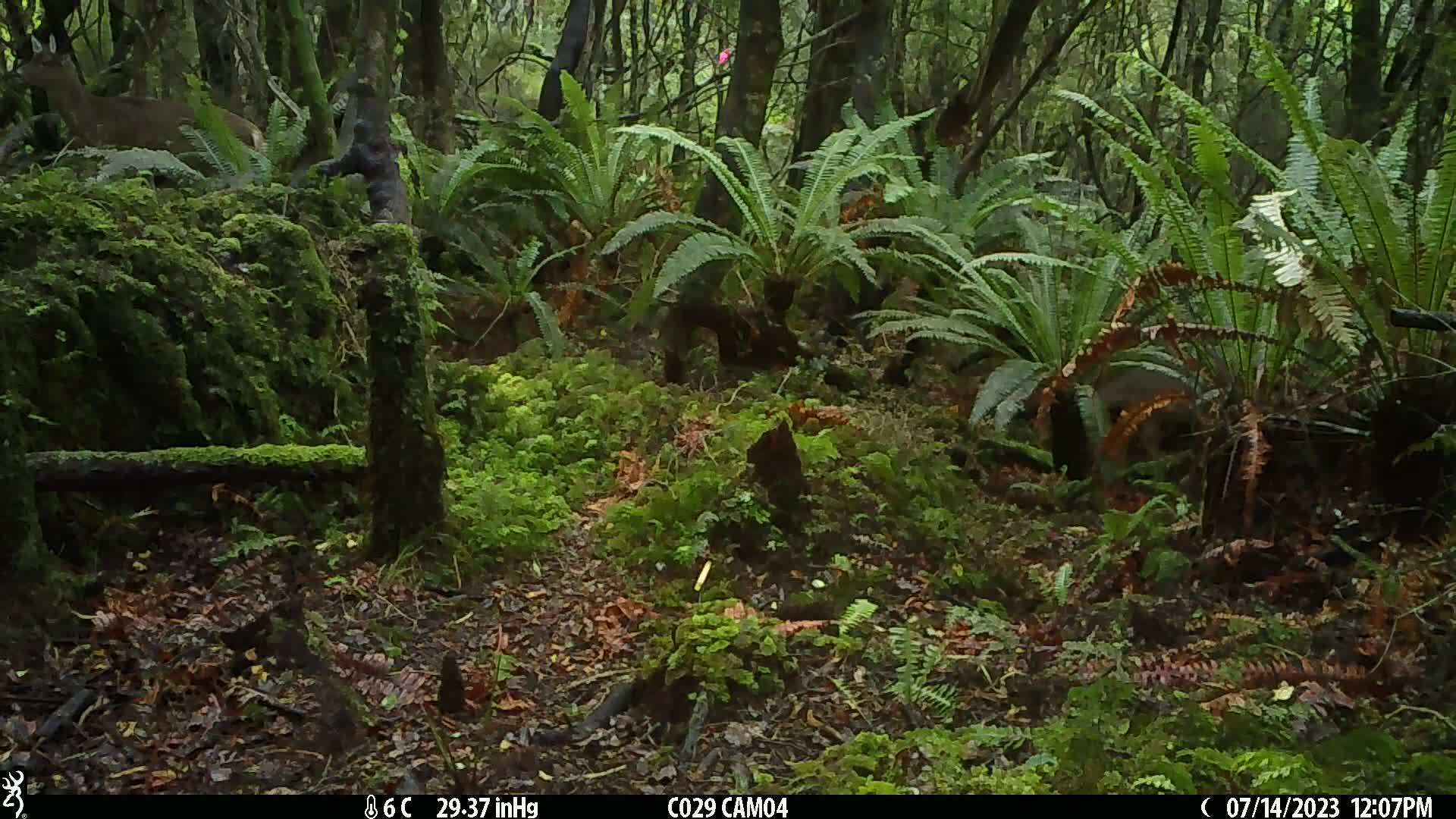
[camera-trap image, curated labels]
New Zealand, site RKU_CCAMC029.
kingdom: Animalia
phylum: Chordata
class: Mammalia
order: Artiodactyla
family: Cervidae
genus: Odocoileus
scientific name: Odocoileus virginianus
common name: white-tailed deer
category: white tailed deer